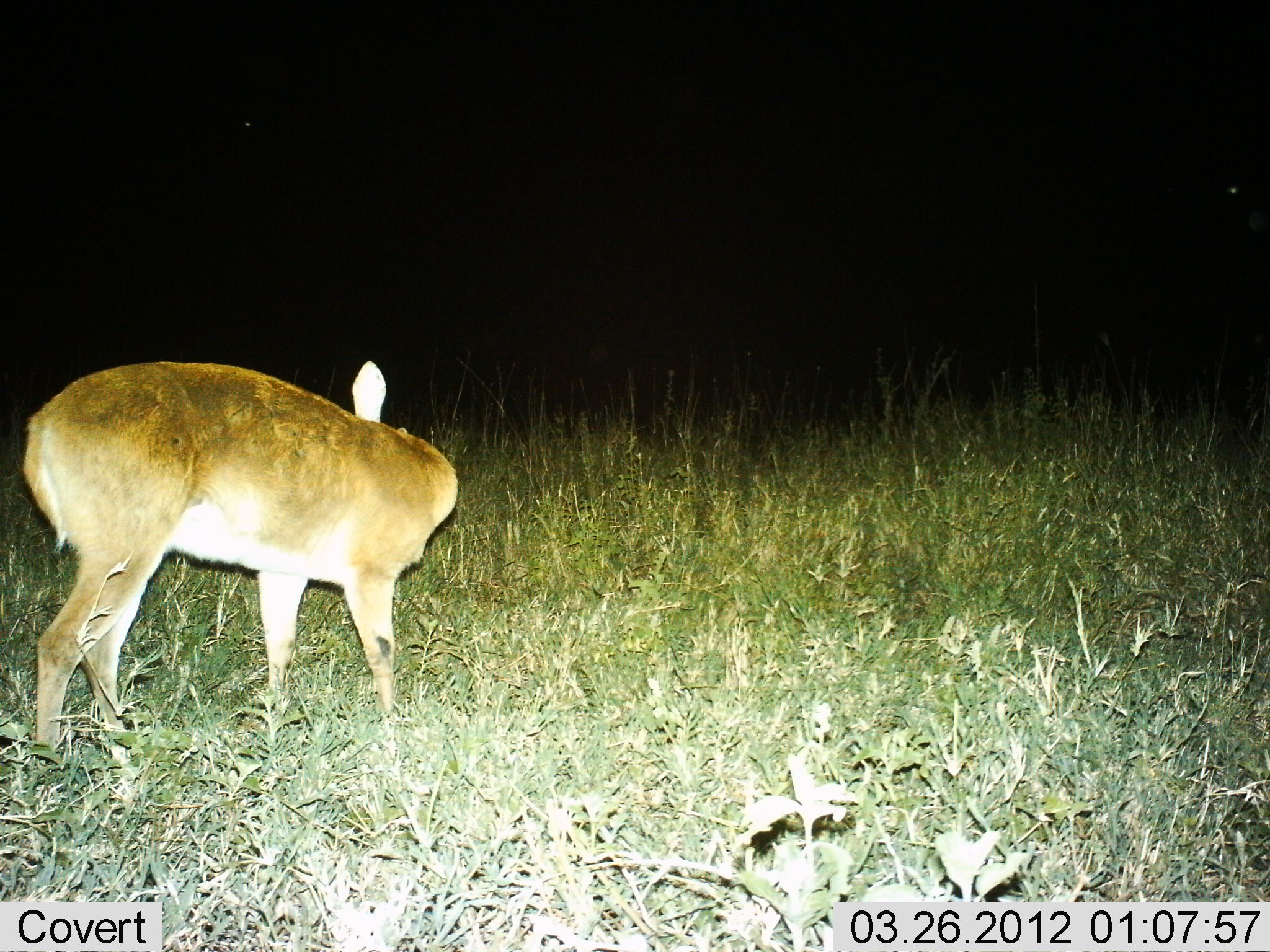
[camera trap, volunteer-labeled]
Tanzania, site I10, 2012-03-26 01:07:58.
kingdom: Animalia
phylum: Chordata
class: Mammalia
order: Artiodactyla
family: Bovidae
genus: Redunca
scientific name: Redunca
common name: reedbuck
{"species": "reedbuck (Redunca)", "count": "1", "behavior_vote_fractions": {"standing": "100%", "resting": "0%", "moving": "0%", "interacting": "0%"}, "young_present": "0%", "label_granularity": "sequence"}